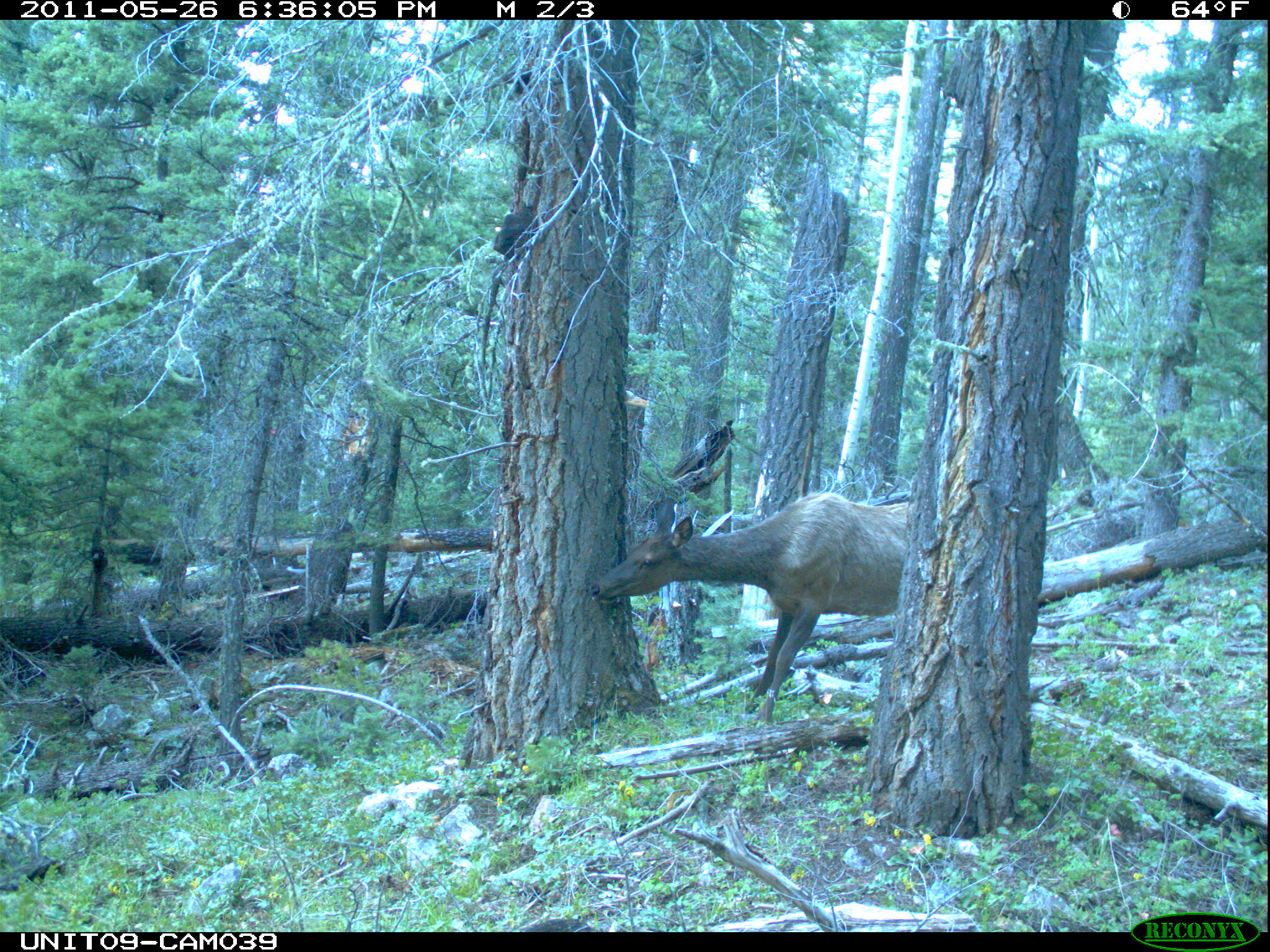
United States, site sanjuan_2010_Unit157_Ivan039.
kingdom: Animalia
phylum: Chordata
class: Mammalia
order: Artiodactyla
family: Cervidae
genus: Cervus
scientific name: Cervus elaphus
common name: red deer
Cervus elaphus (red deer).